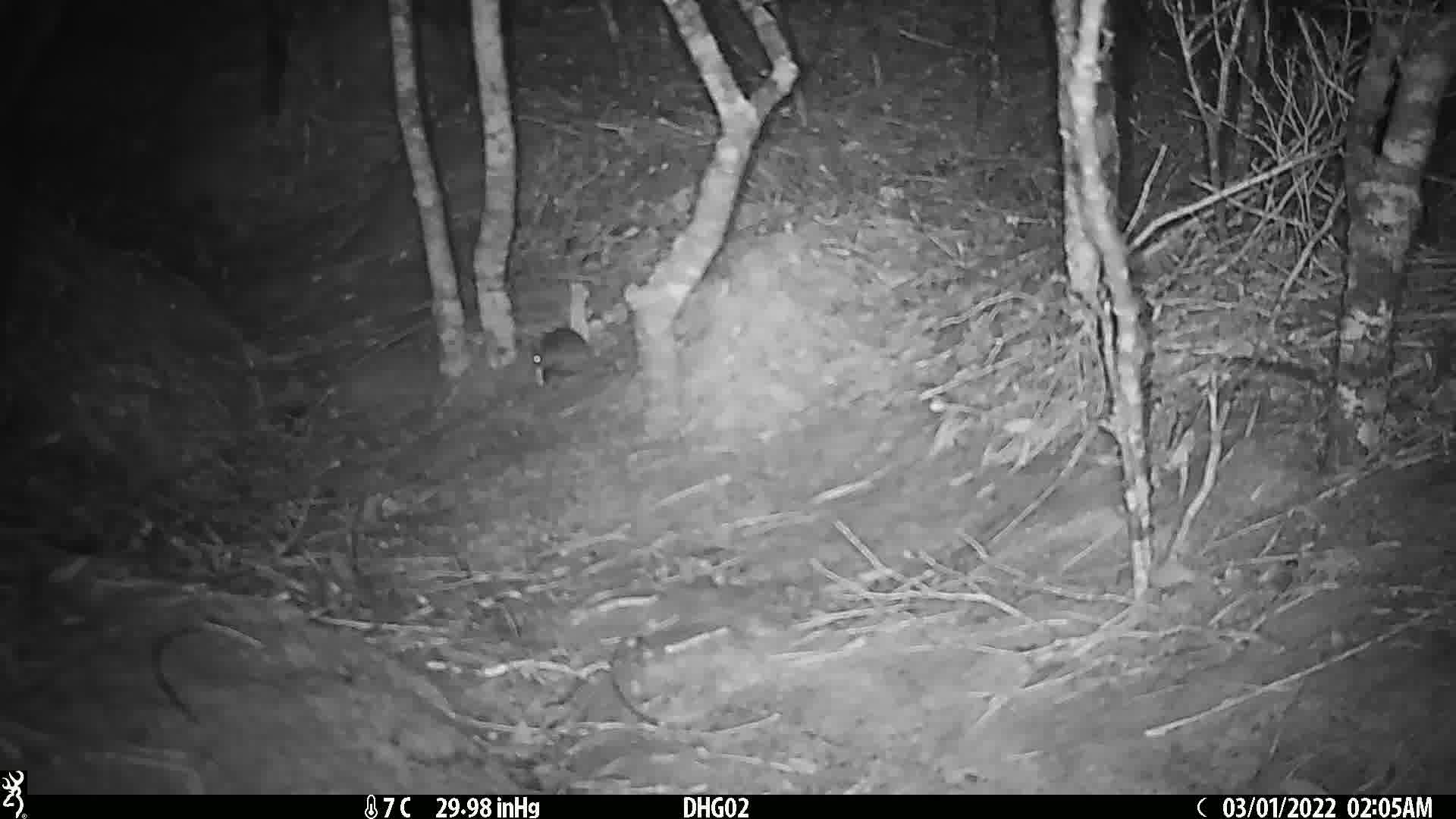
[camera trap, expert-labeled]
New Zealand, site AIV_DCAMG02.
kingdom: Animalia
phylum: Chordata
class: Mammalia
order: Rodentia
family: Muridae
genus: Mus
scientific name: Mus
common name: mouse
Mouse (Mus).